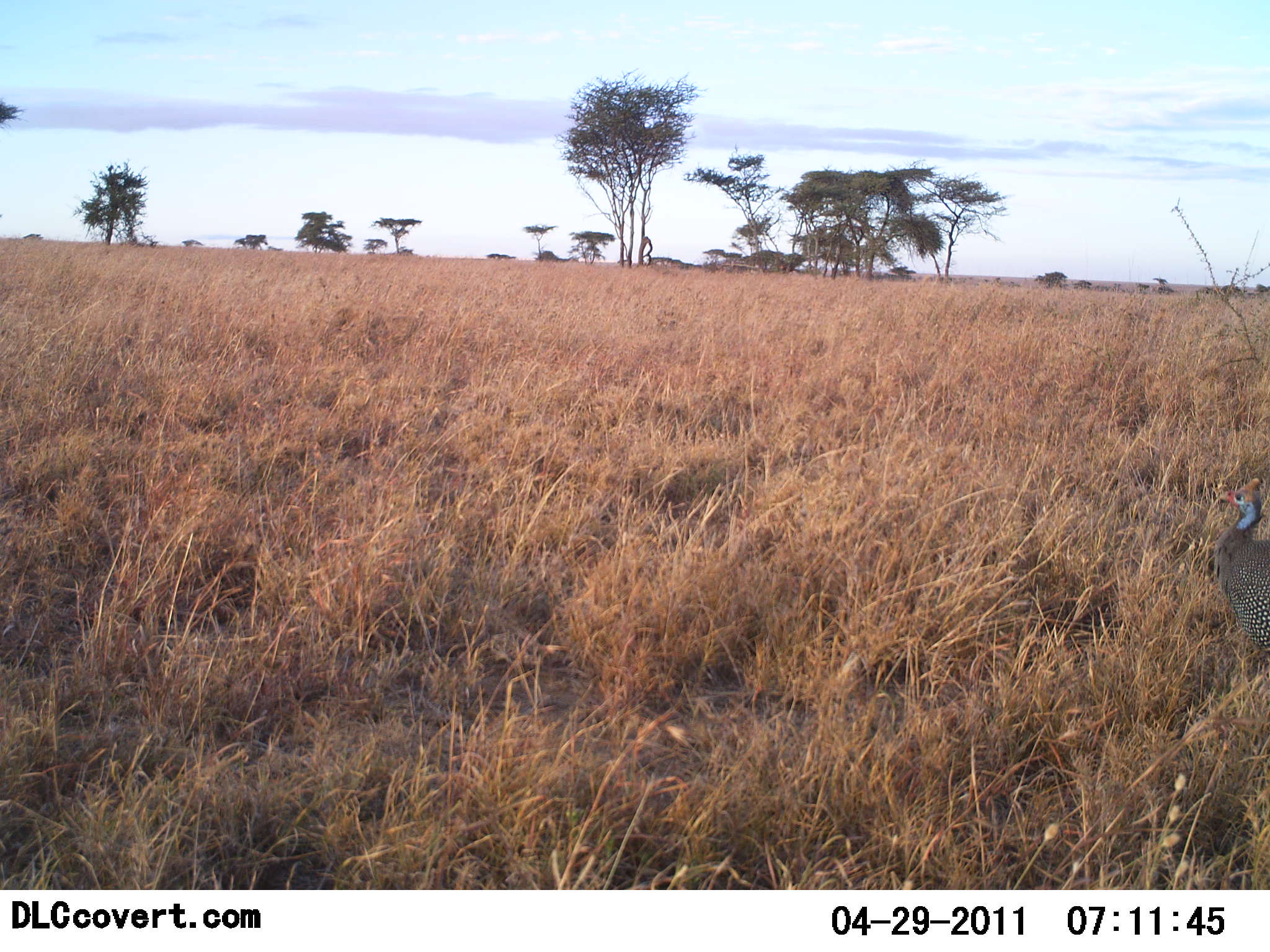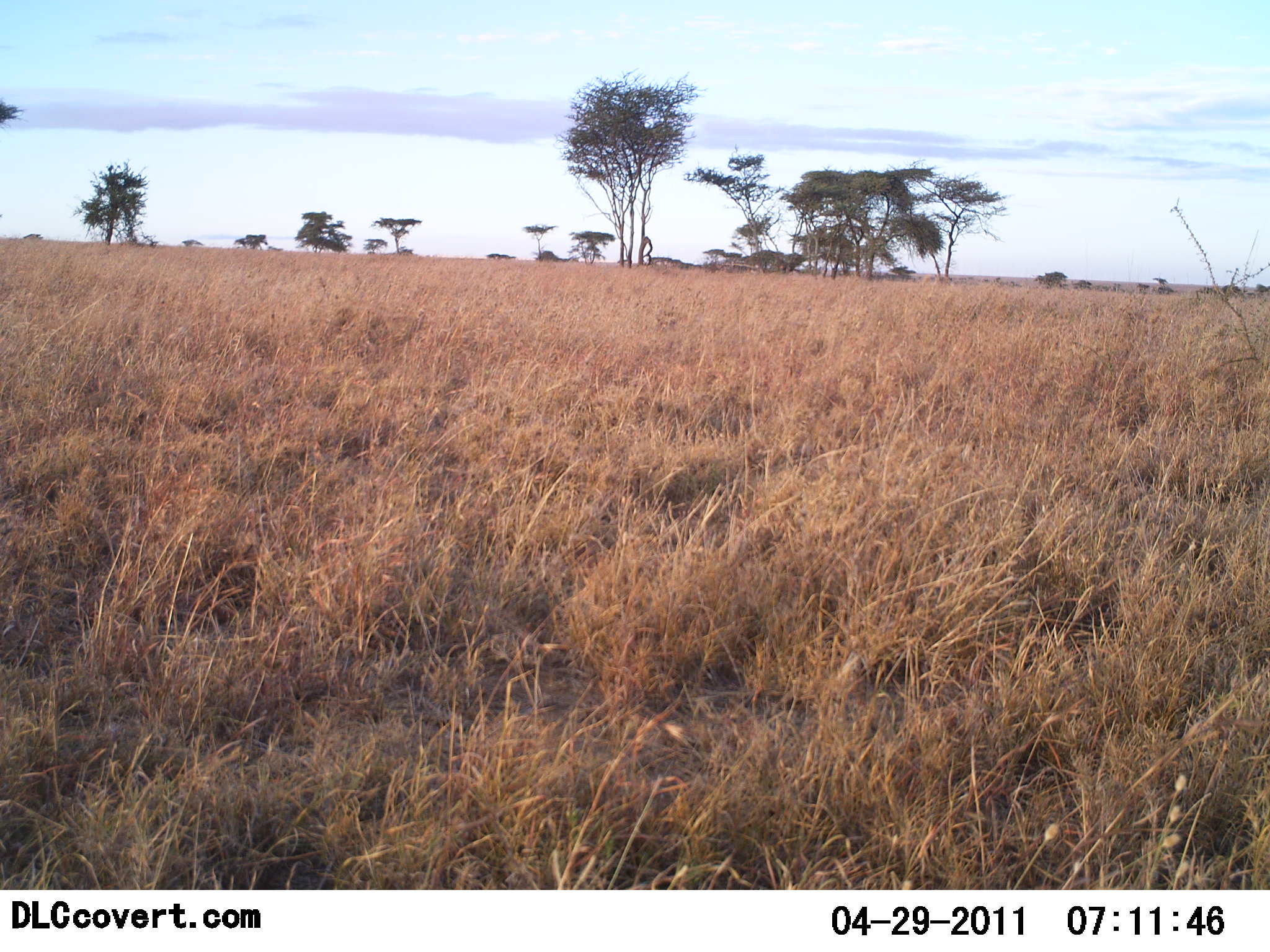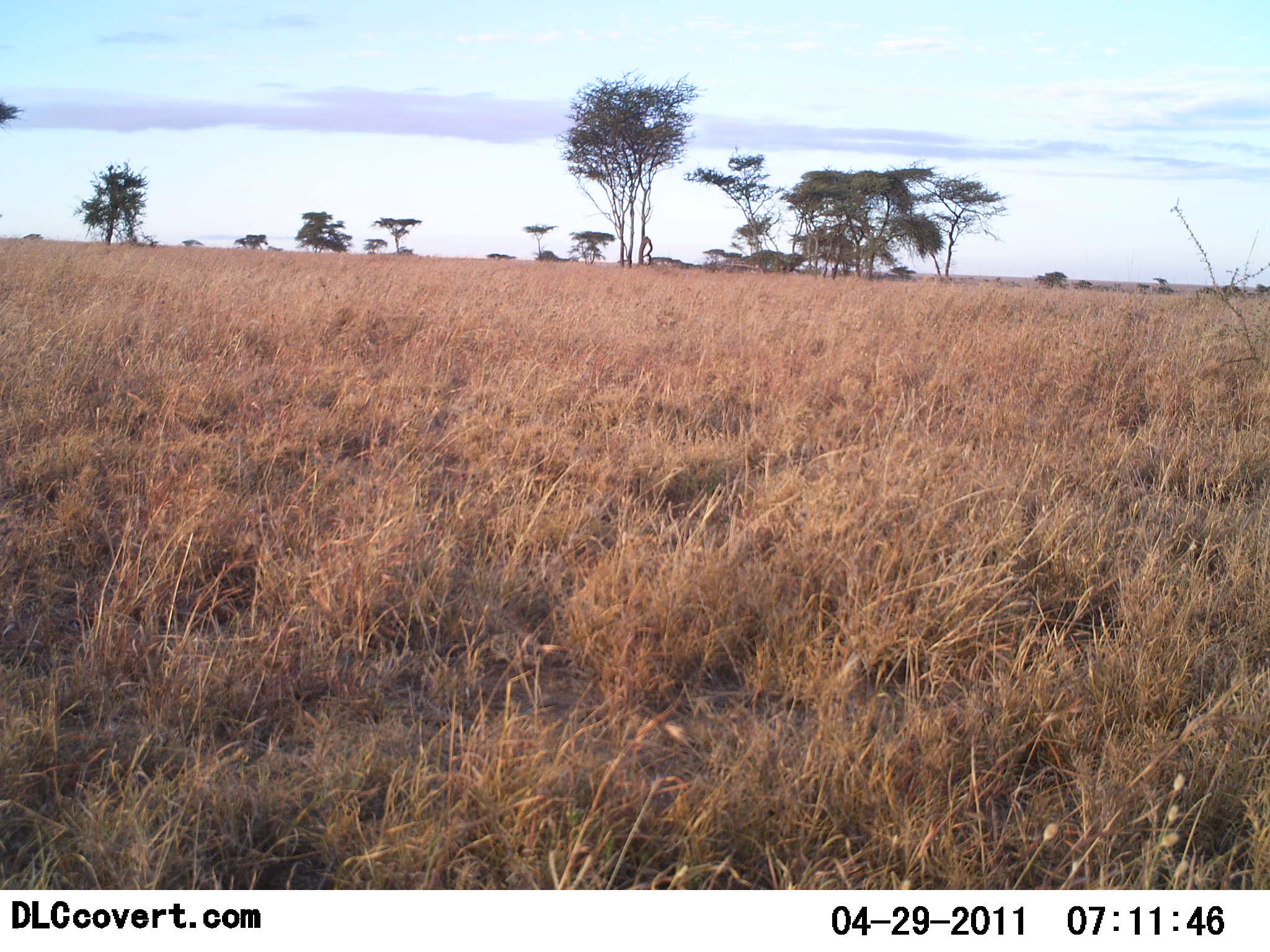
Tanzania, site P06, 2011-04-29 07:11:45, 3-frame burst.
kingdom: Animalia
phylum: Chordata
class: Aves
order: Galliformes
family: Numididae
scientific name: Numididae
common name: guinea fowl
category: guineafowl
Guineafowl (guinea fowl) (Numididae), count 1. Behavior (volunteer vote fractions): standing 17%, resting 0%, moving 100%, interacting 0%. Young present (vote fraction): 0%. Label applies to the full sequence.